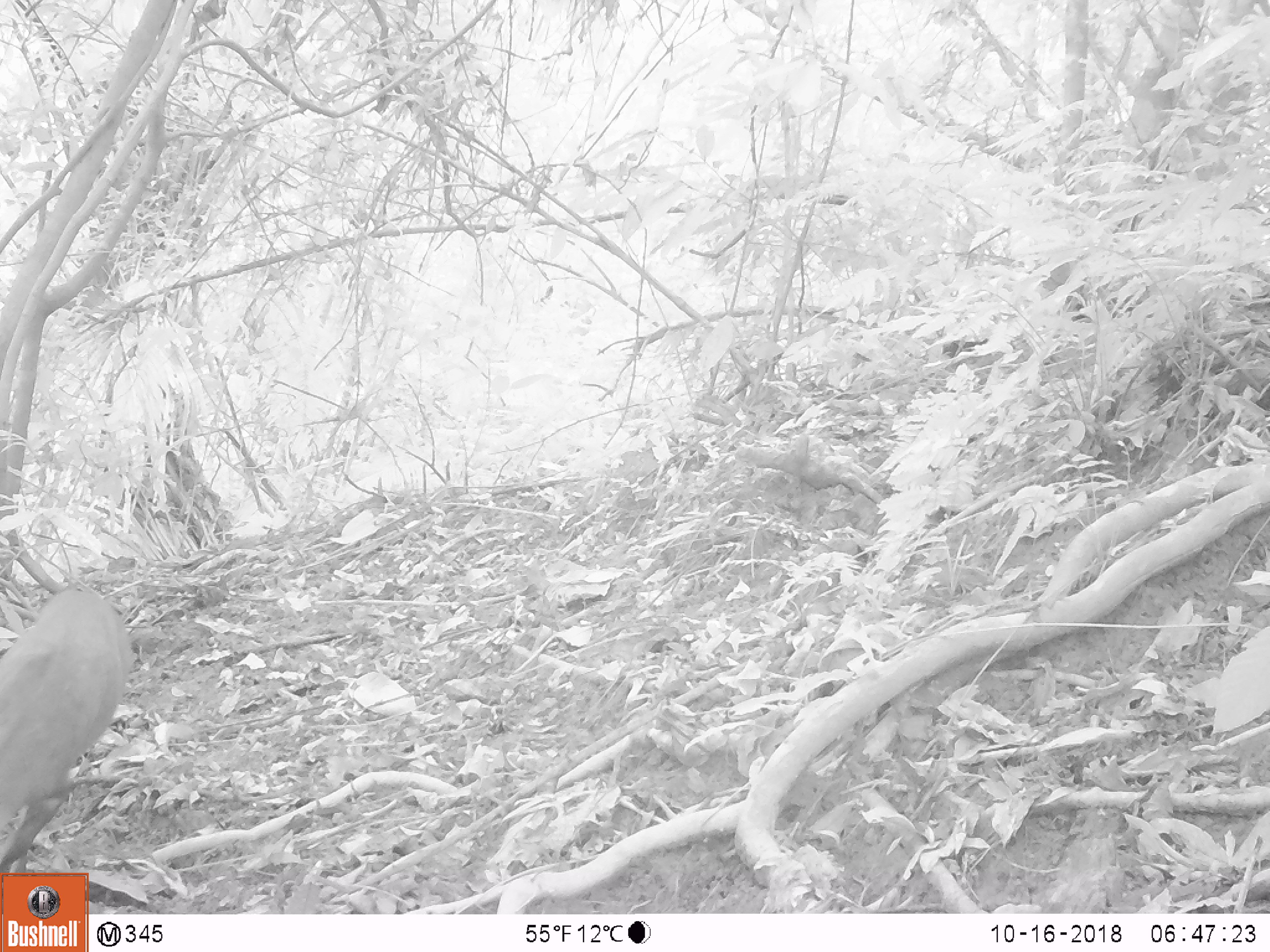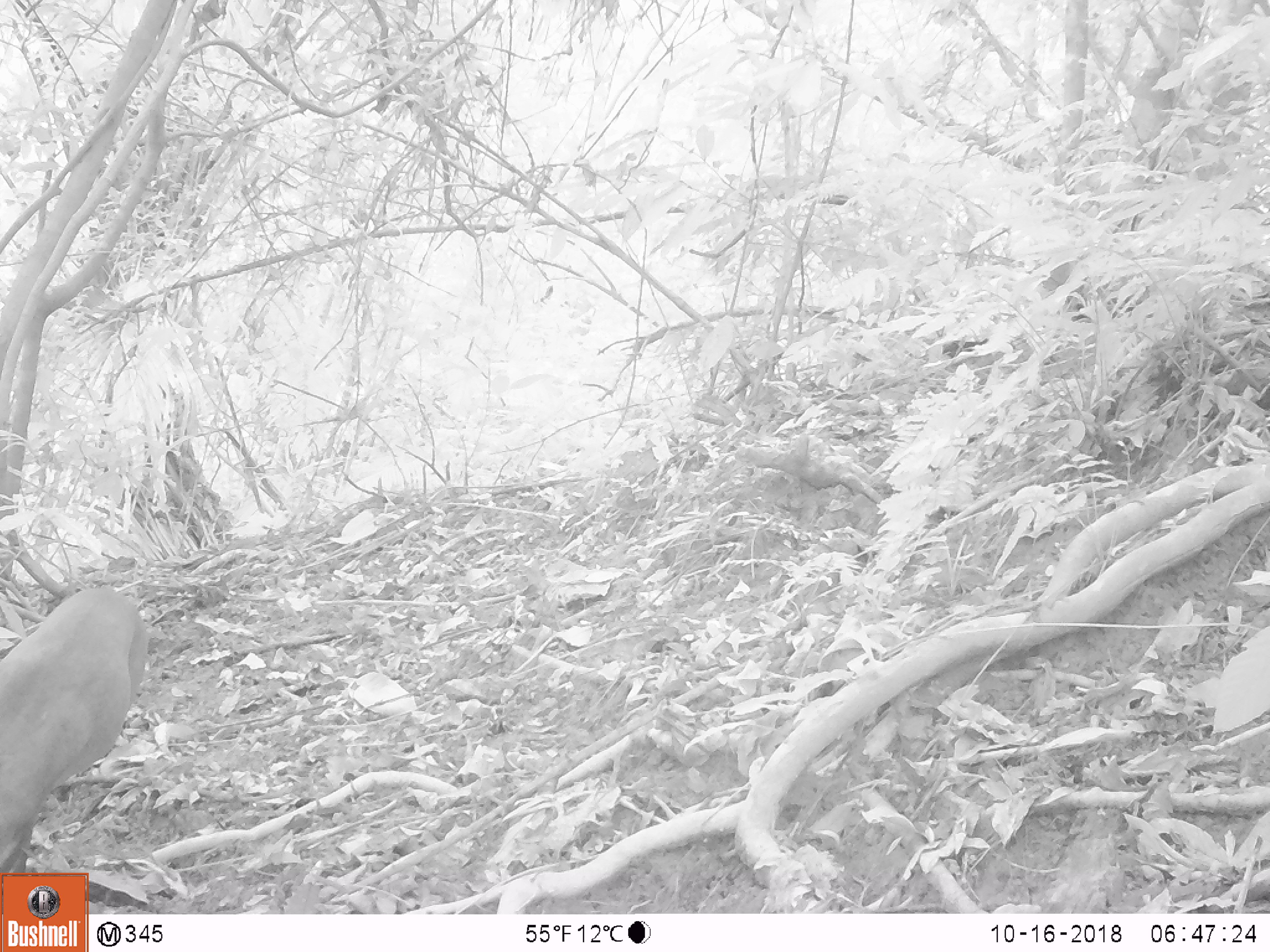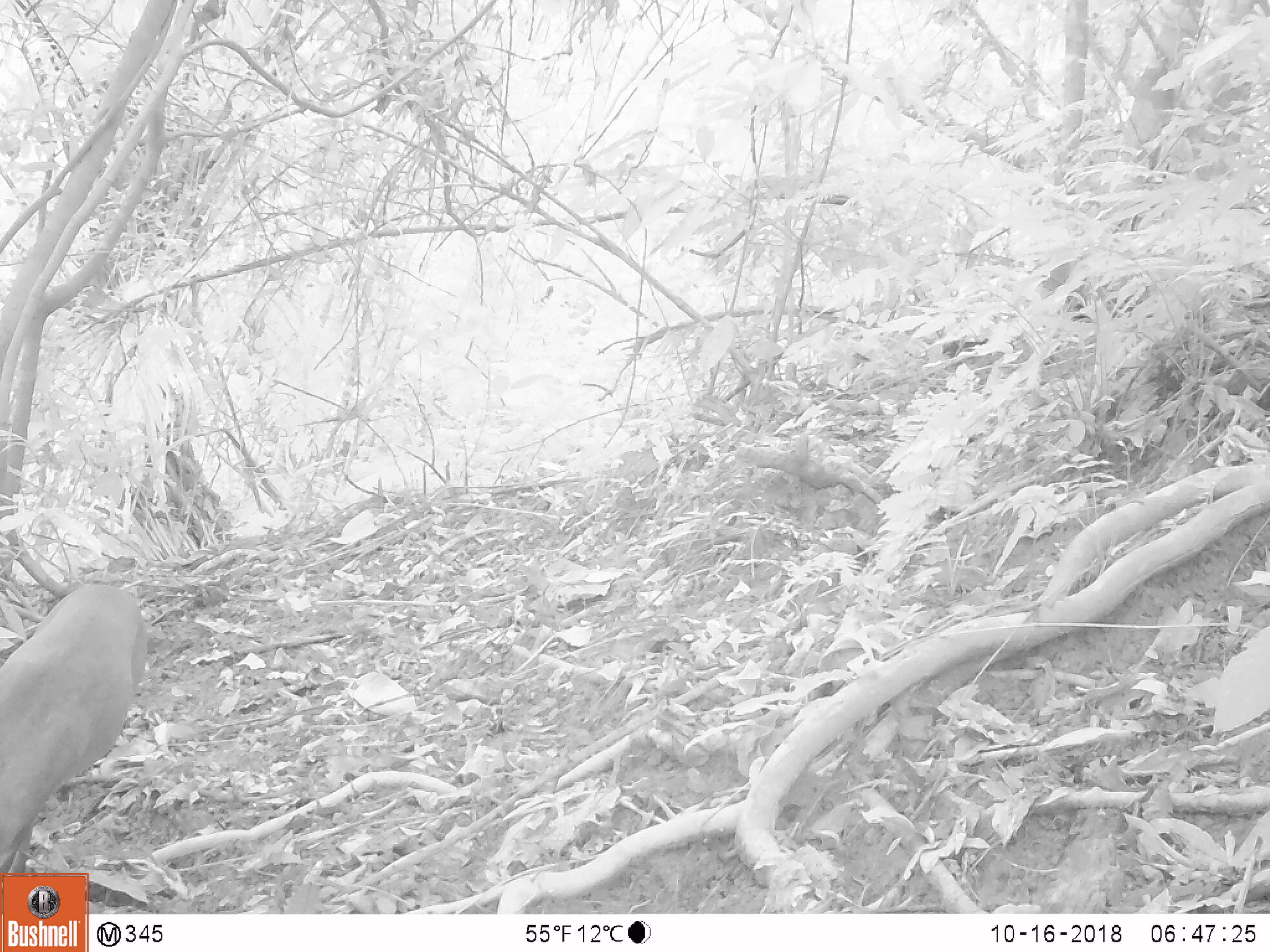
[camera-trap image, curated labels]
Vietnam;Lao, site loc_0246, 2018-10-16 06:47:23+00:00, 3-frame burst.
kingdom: Animalia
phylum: Chordata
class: Mammalia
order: Artiodactyla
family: Cervidae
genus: Muntiacus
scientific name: Muntiacus vuquangensis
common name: large-antlered muntjac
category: large antlered muntjac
Large antlered muntjac (large-antlered muntjac) (Muntiacus vuquangensis). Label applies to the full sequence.